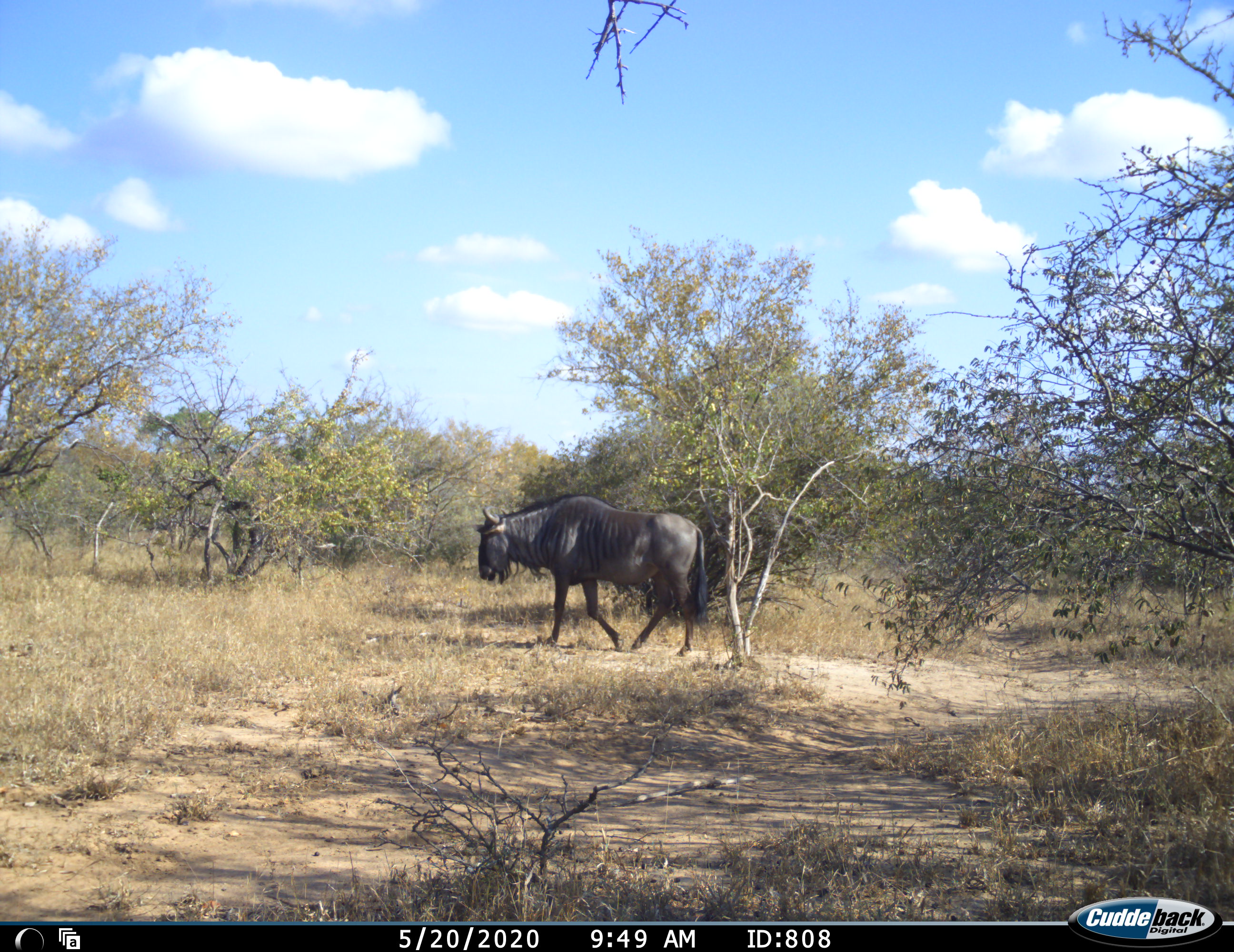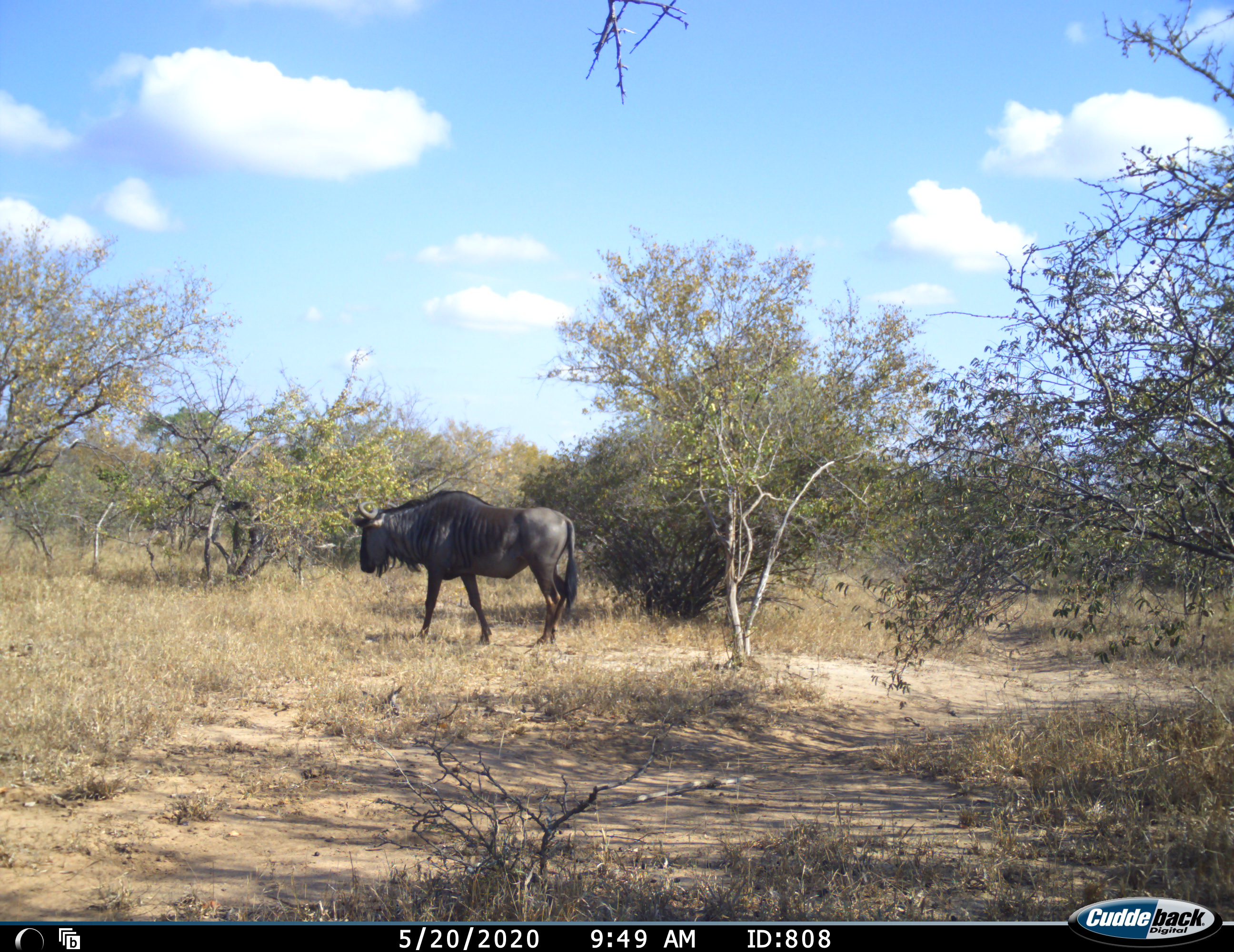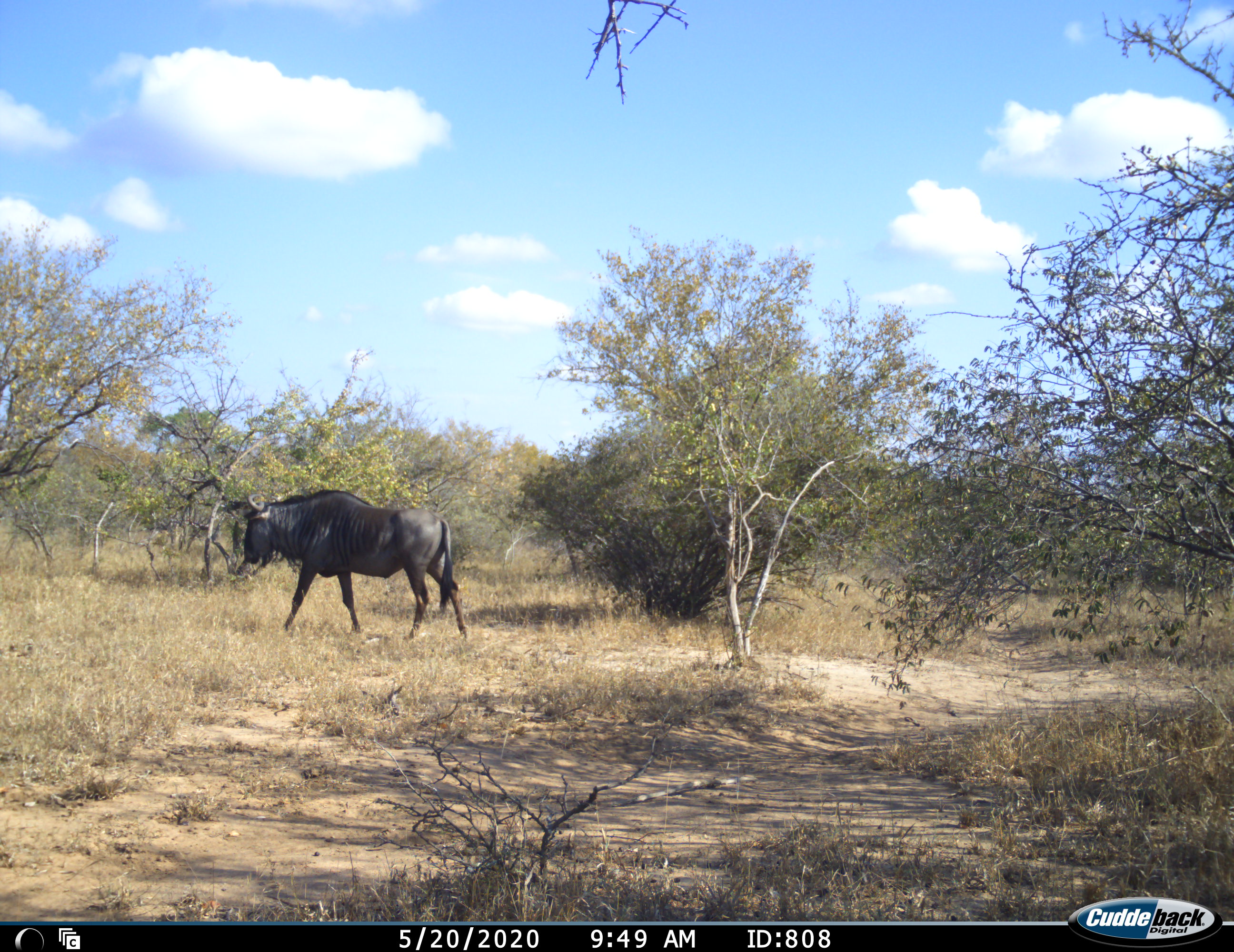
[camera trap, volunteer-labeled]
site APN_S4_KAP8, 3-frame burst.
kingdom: Animalia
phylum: Chordata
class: Mammalia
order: Artiodactyla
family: Bovidae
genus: Connochaetes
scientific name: Connochaetes taurinus taurinus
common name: blue wildebeest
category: wildebeestblue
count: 1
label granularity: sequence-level